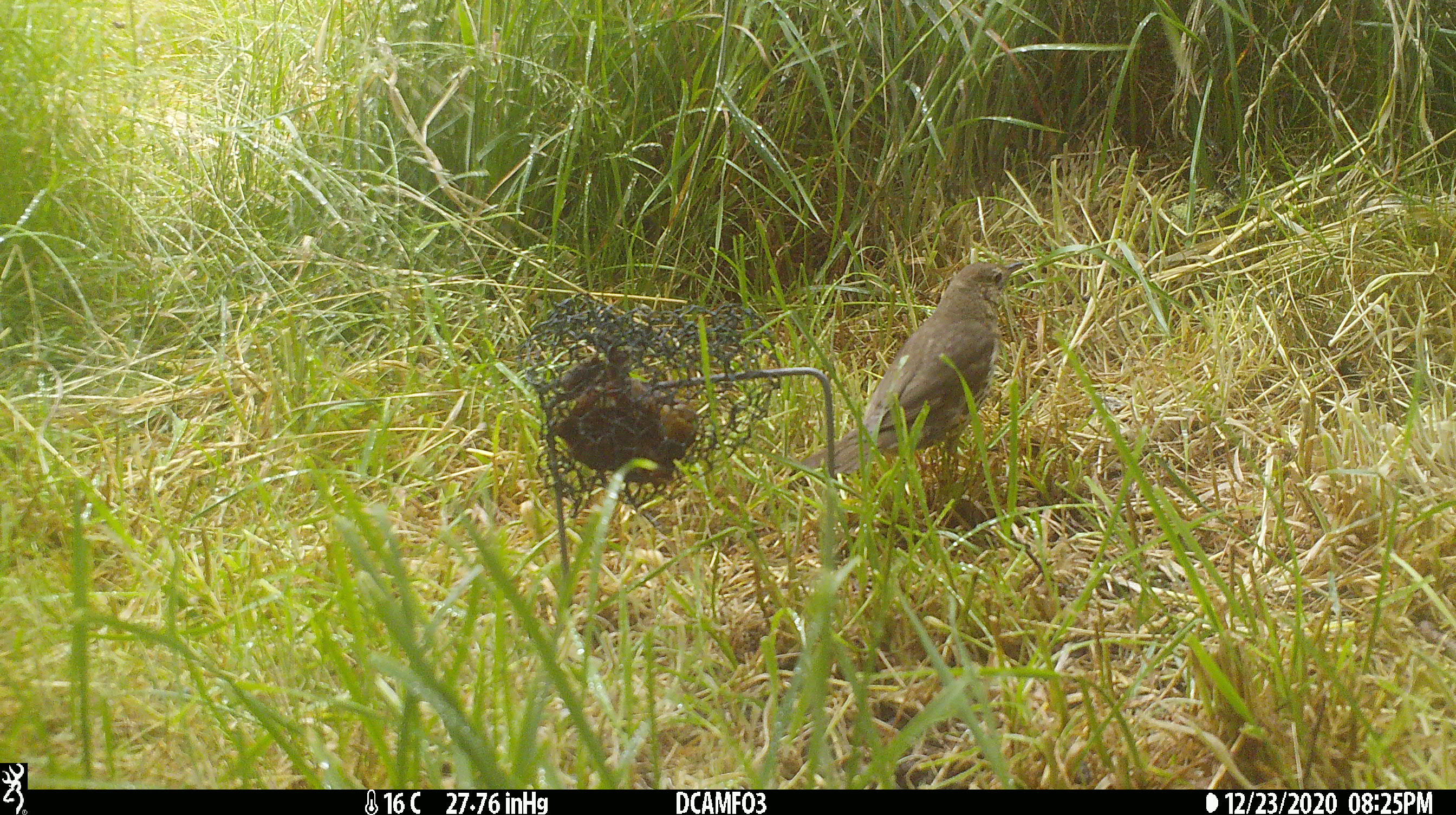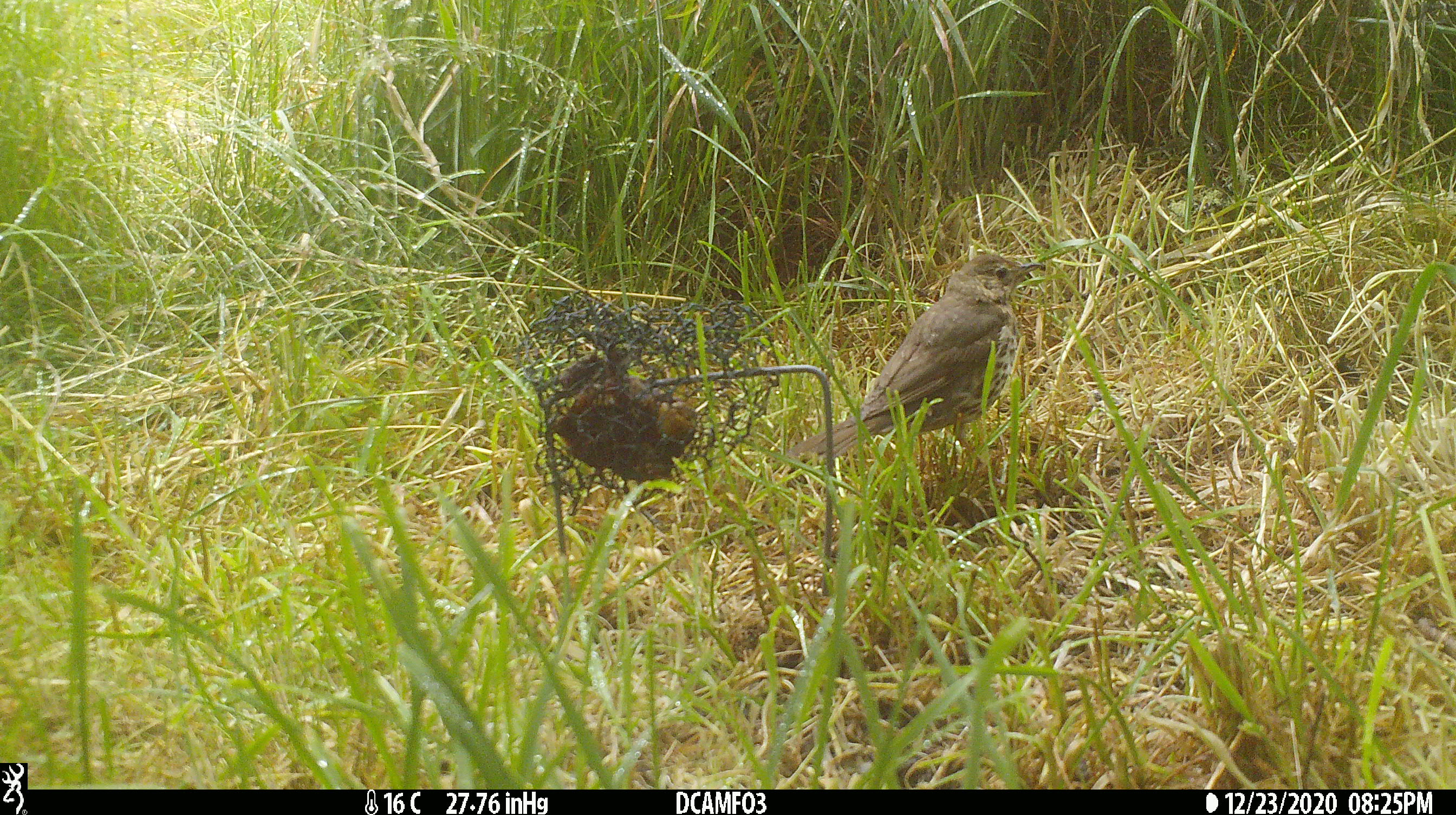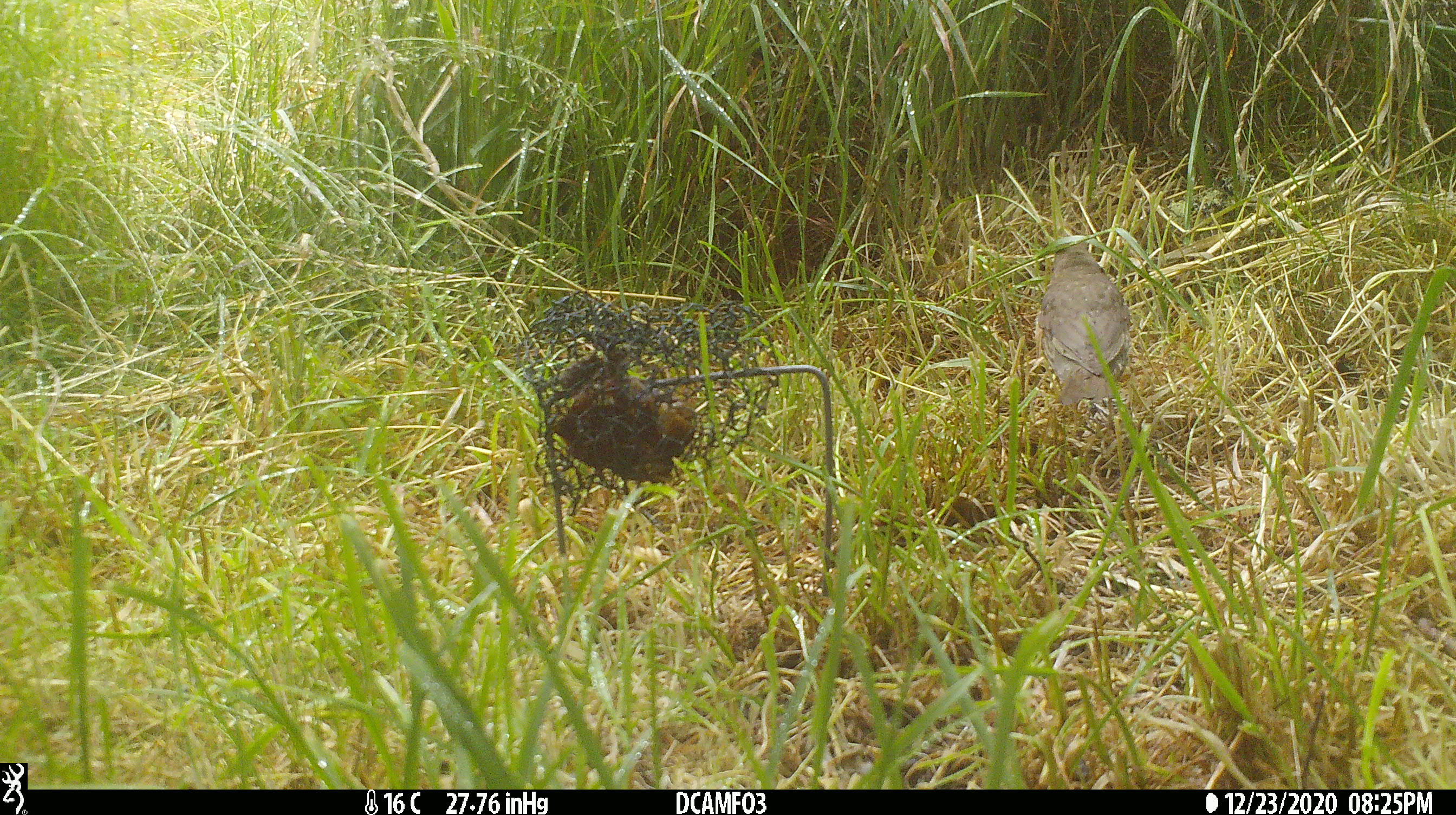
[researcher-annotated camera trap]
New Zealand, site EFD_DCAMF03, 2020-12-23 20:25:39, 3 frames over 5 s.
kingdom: Animalia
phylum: Chordata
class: Aves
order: Passeriformes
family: Turdidae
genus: Turdus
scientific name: Turdus philomelos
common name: song thrush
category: thrush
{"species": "thrush (song thrush) (Turdus philomelos)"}